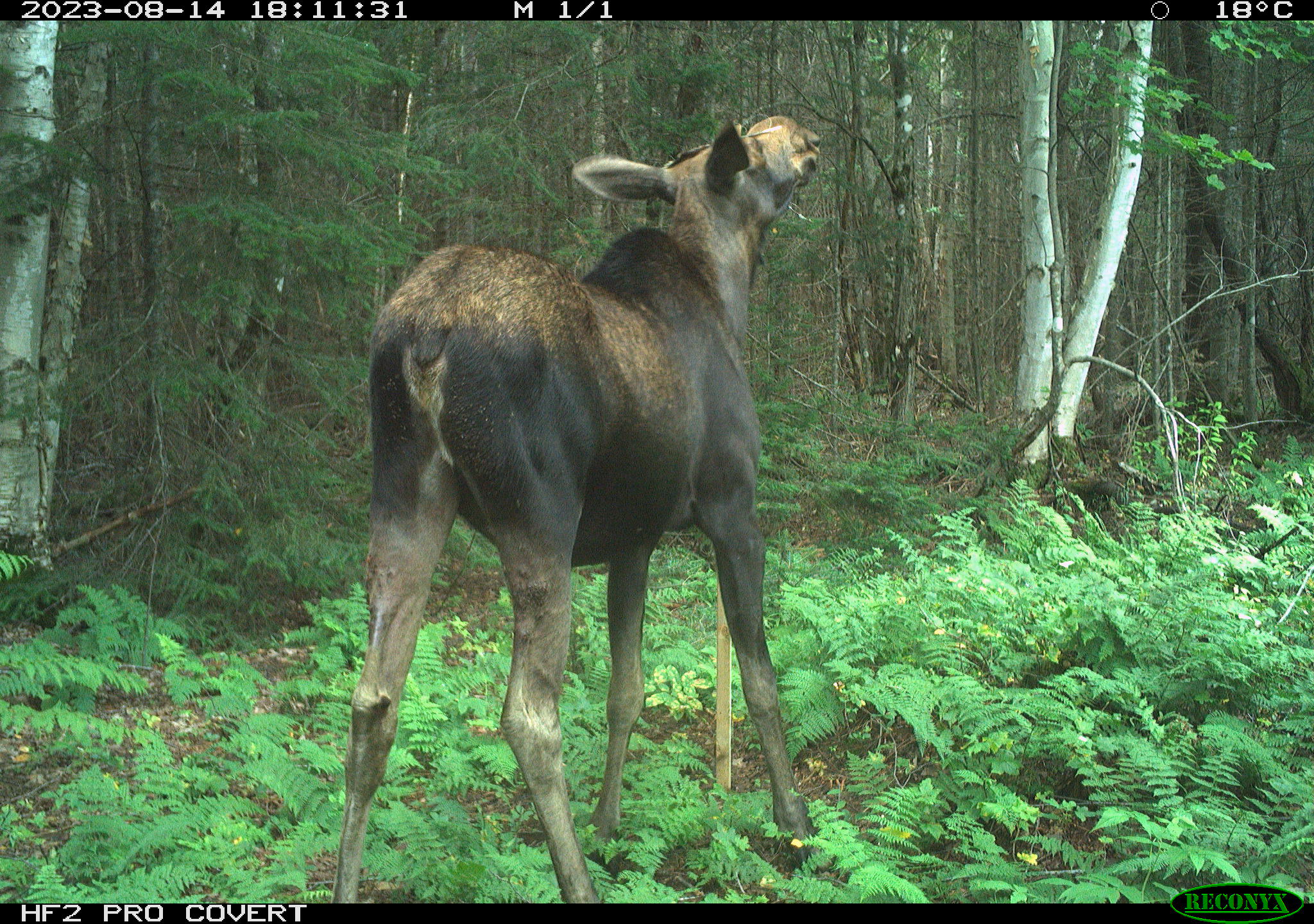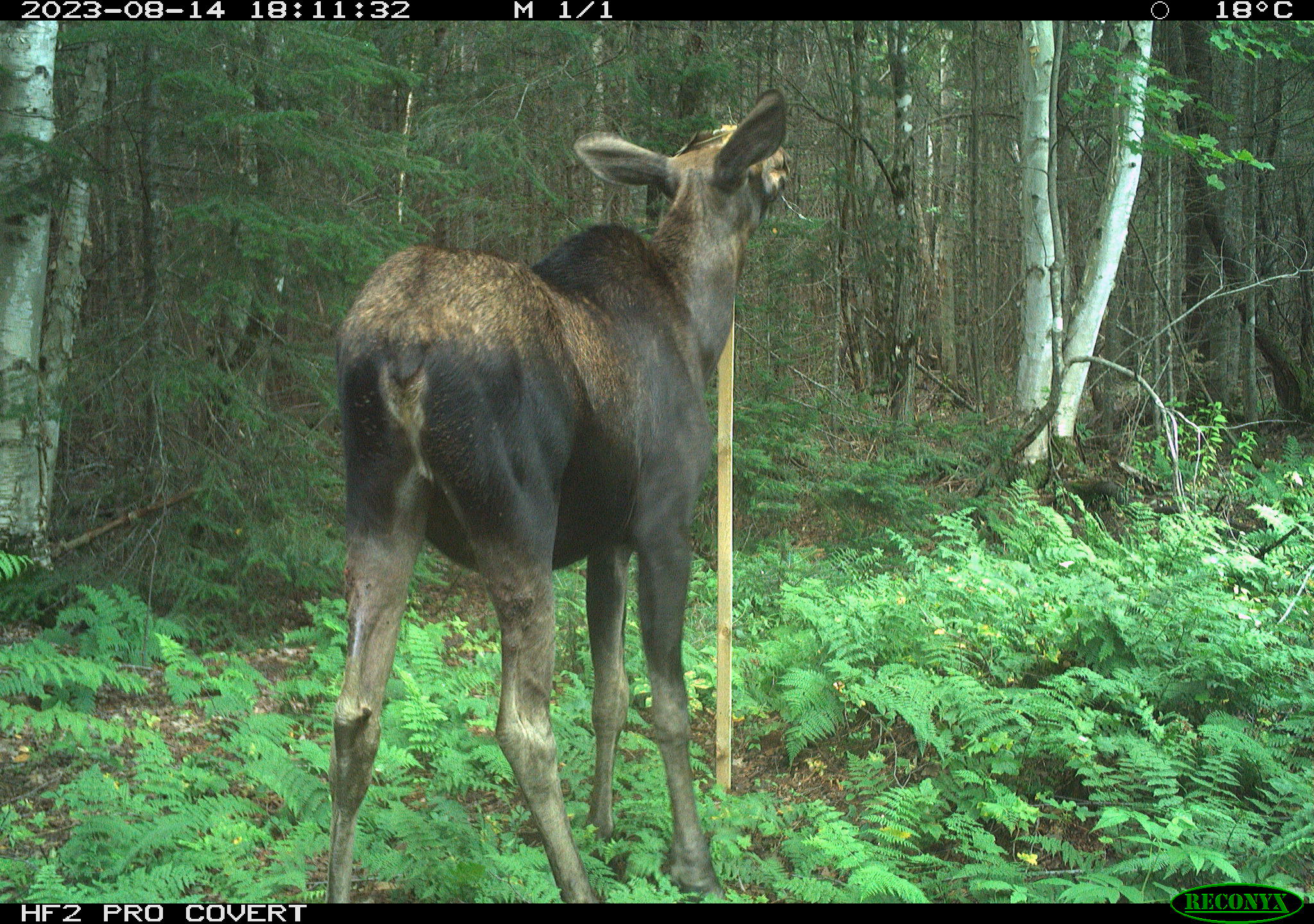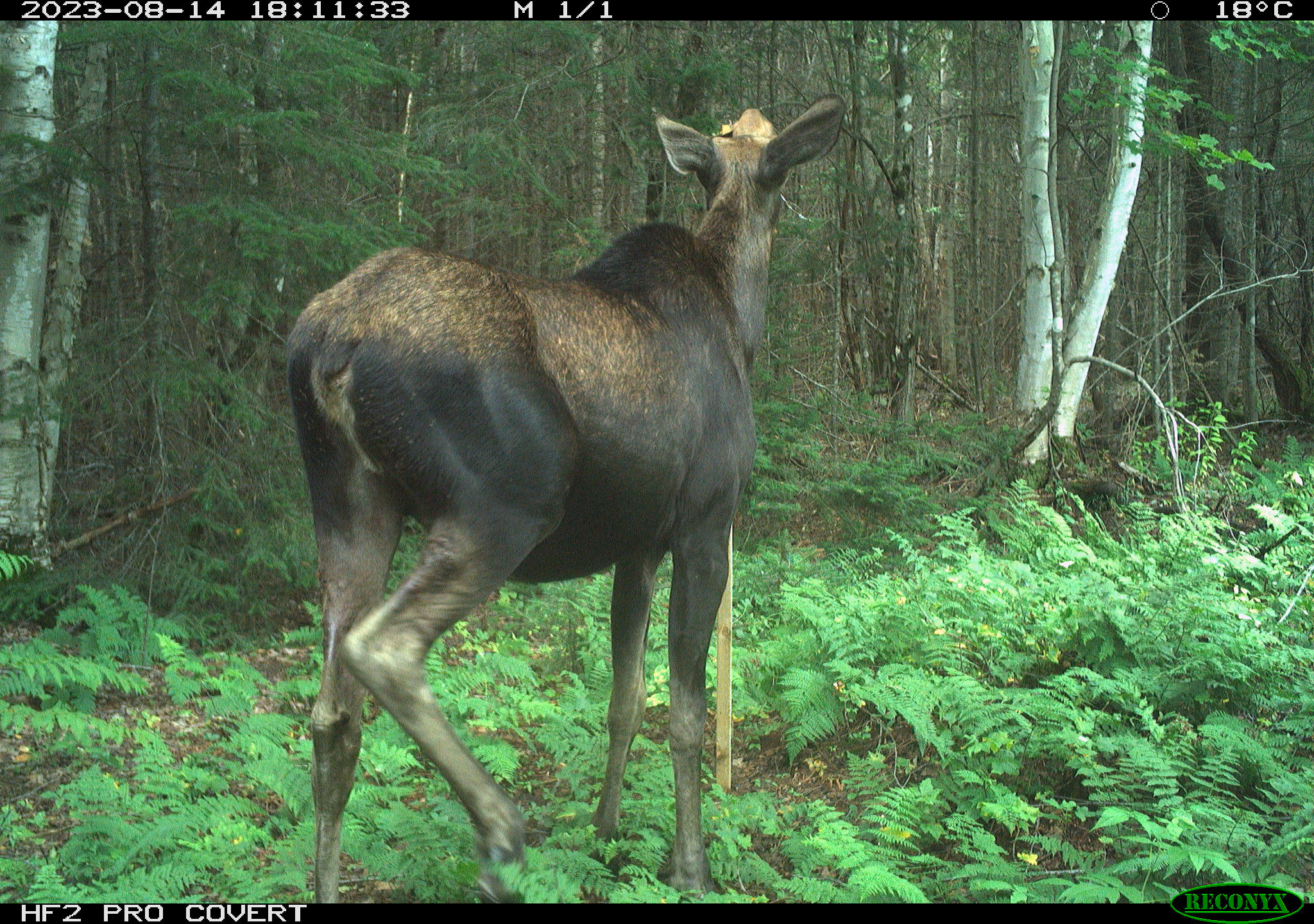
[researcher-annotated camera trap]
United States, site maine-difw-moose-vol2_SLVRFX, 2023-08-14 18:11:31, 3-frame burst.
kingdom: Animalia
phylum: Chordata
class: Mammalia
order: Artiodactyla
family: Cervidae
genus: Alces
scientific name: Alces alces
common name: moose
Moose (Alces alces).